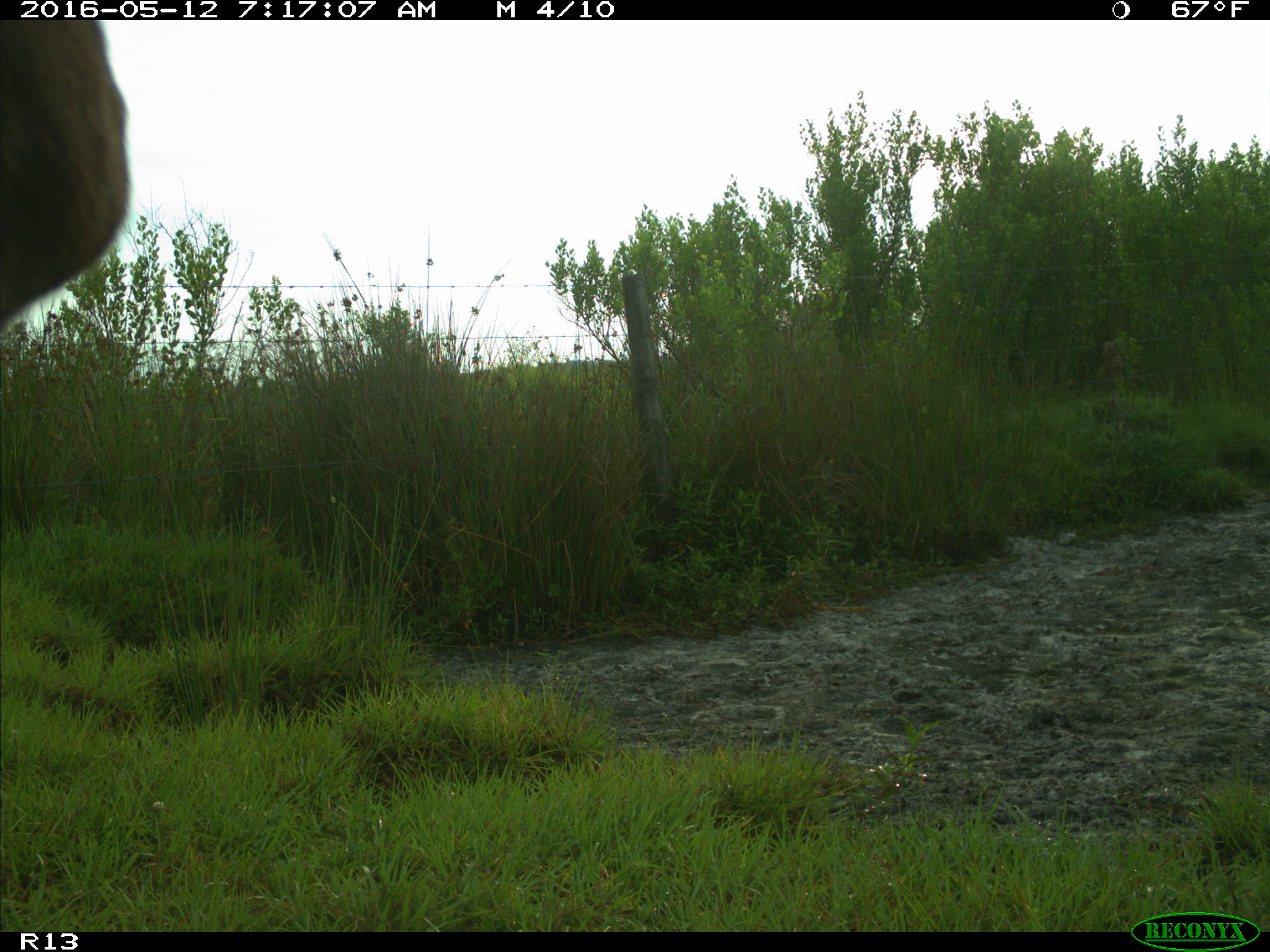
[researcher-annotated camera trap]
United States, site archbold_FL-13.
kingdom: Animalia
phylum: Chordata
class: Mammalia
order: Artiodactyla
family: Bovidae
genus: Bos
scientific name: Bos taurus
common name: domestic cow